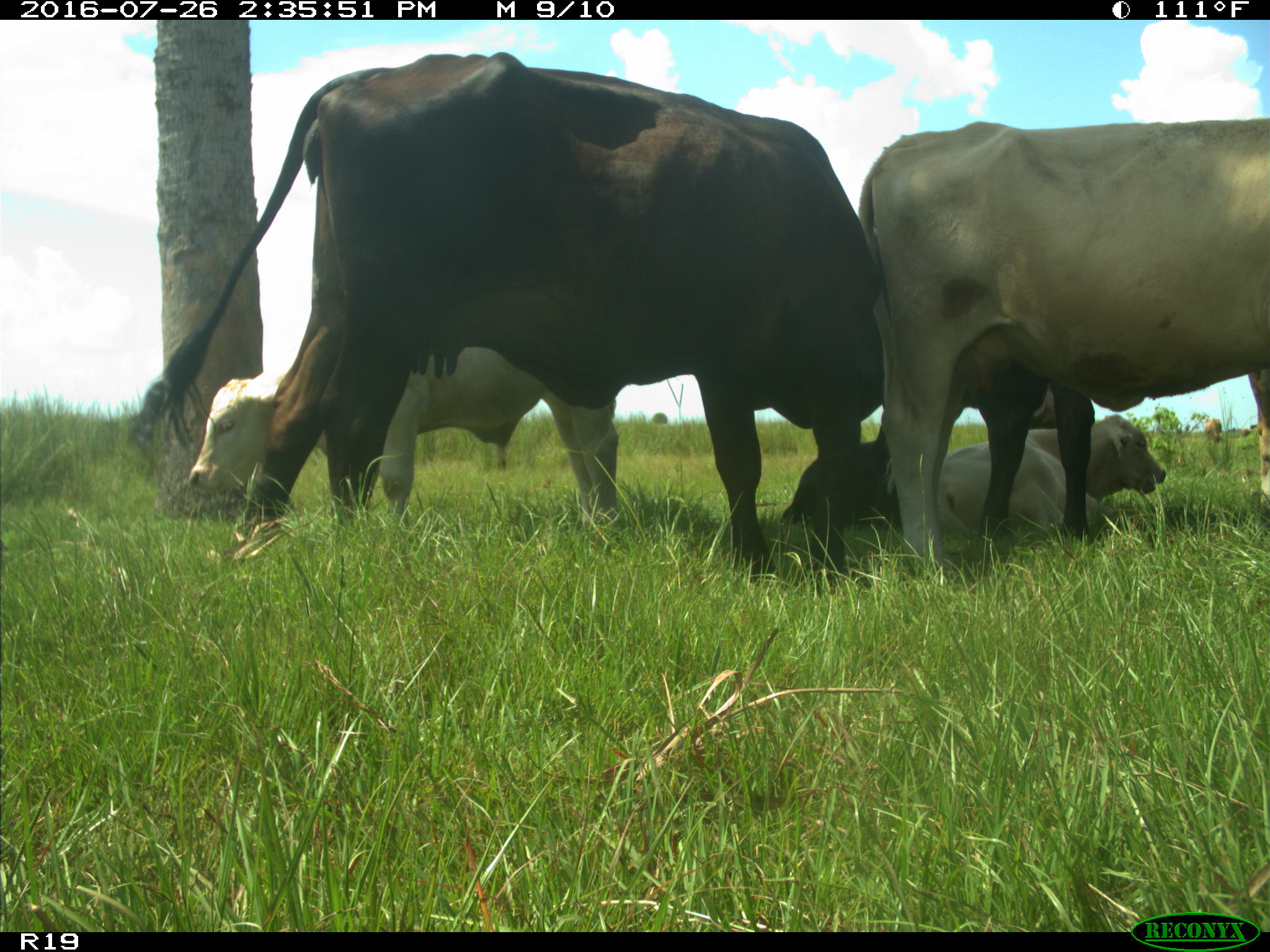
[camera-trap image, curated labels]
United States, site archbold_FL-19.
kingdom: Animalia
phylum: Chordata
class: Mammalia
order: Artiodactyla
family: Bovidae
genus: Bos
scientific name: Bos taurus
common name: domestic cow